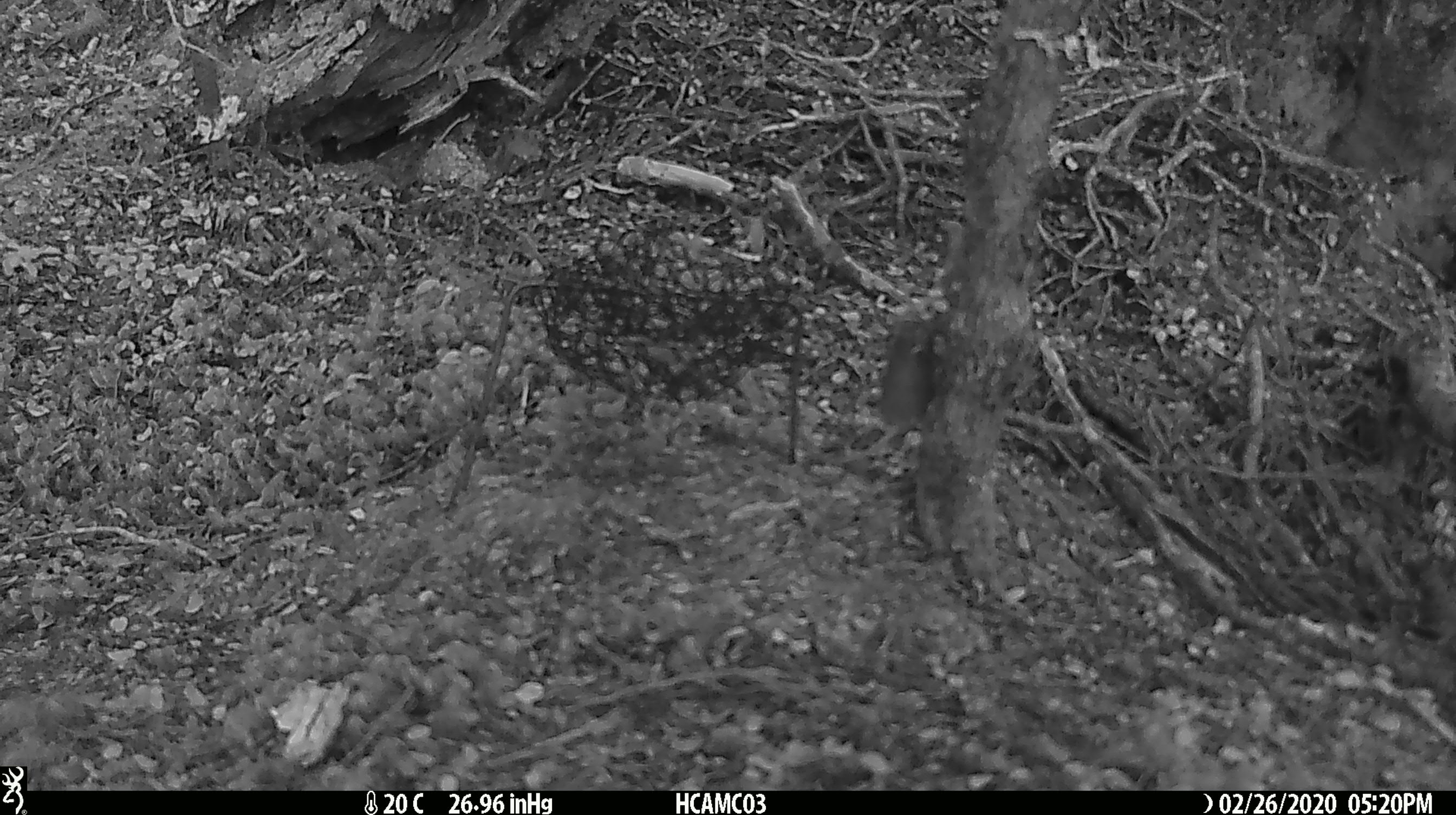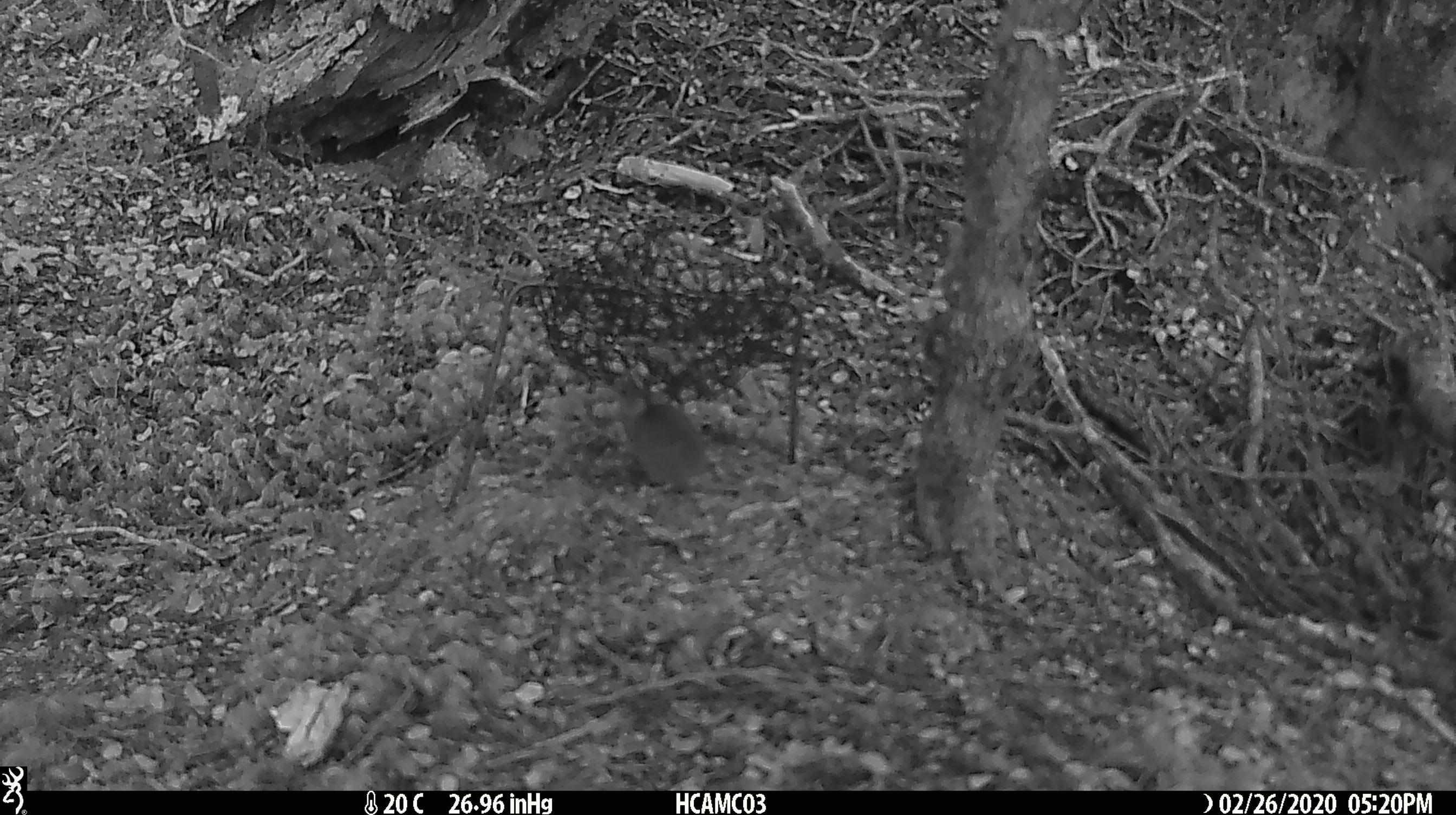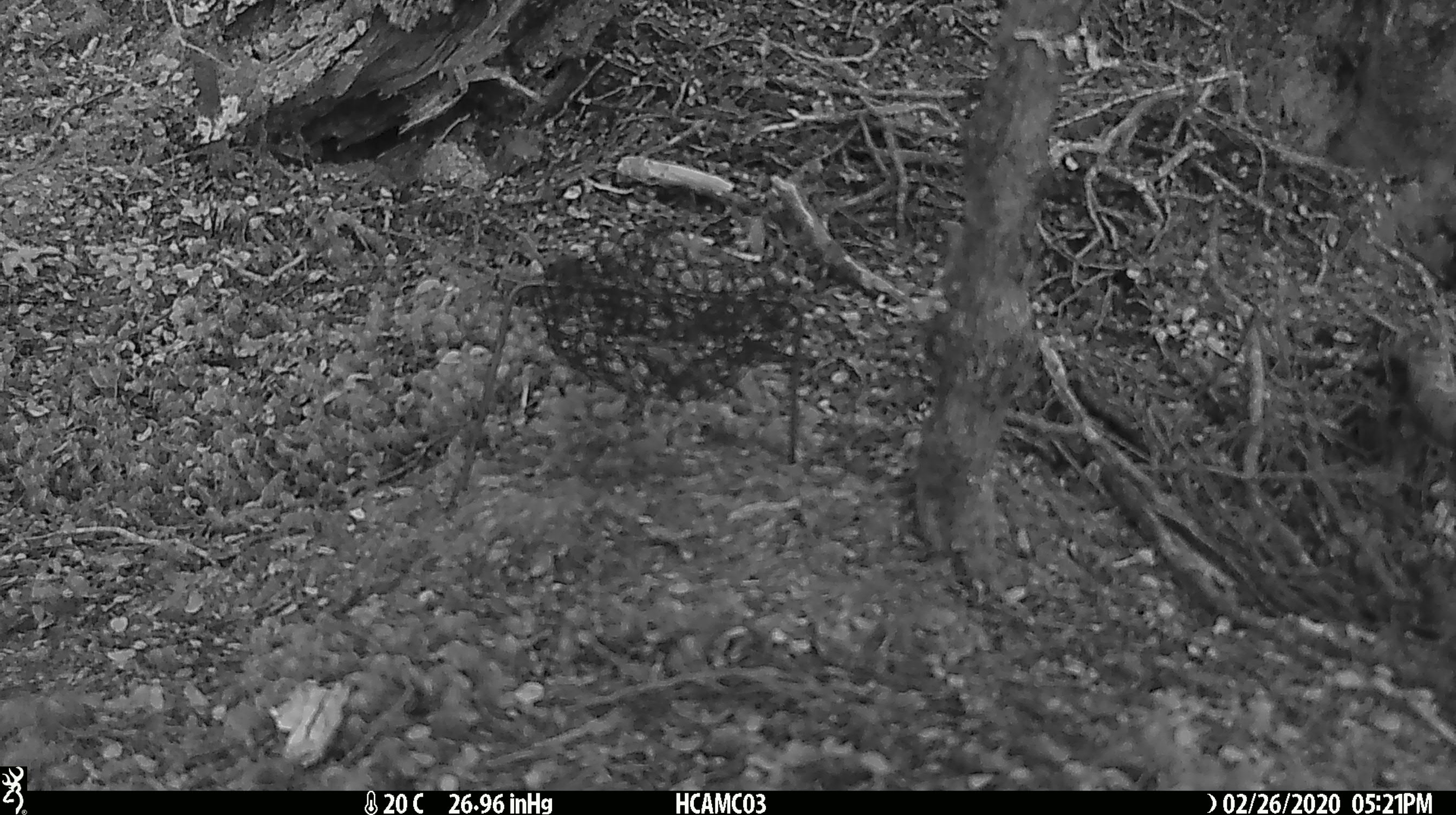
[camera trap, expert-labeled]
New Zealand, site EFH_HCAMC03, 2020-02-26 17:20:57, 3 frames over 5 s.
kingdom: Animalia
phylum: Chordata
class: Mammalia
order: Rodentia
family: Muridae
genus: Mus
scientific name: Mus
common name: mouse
Mouse (Mus).